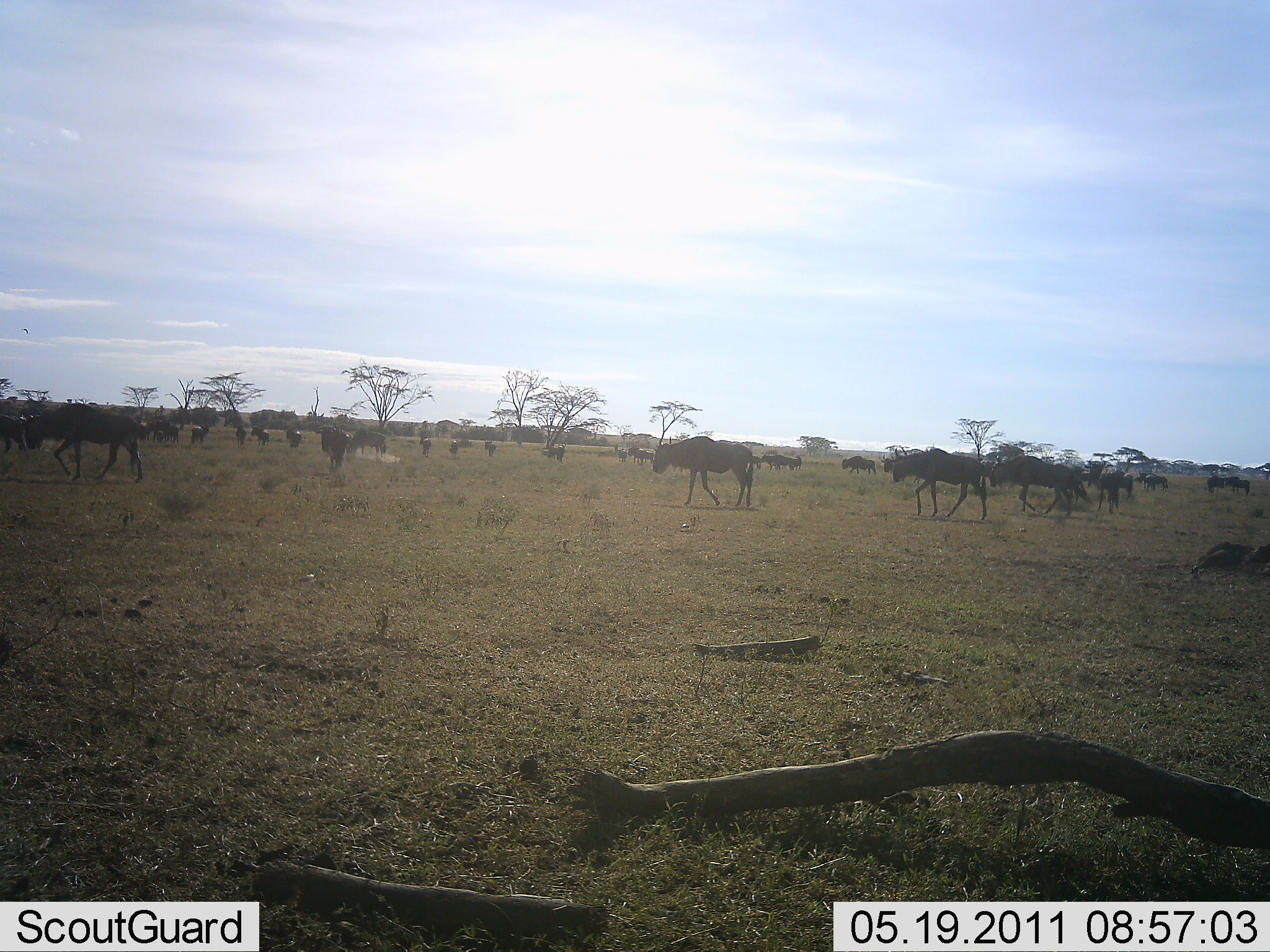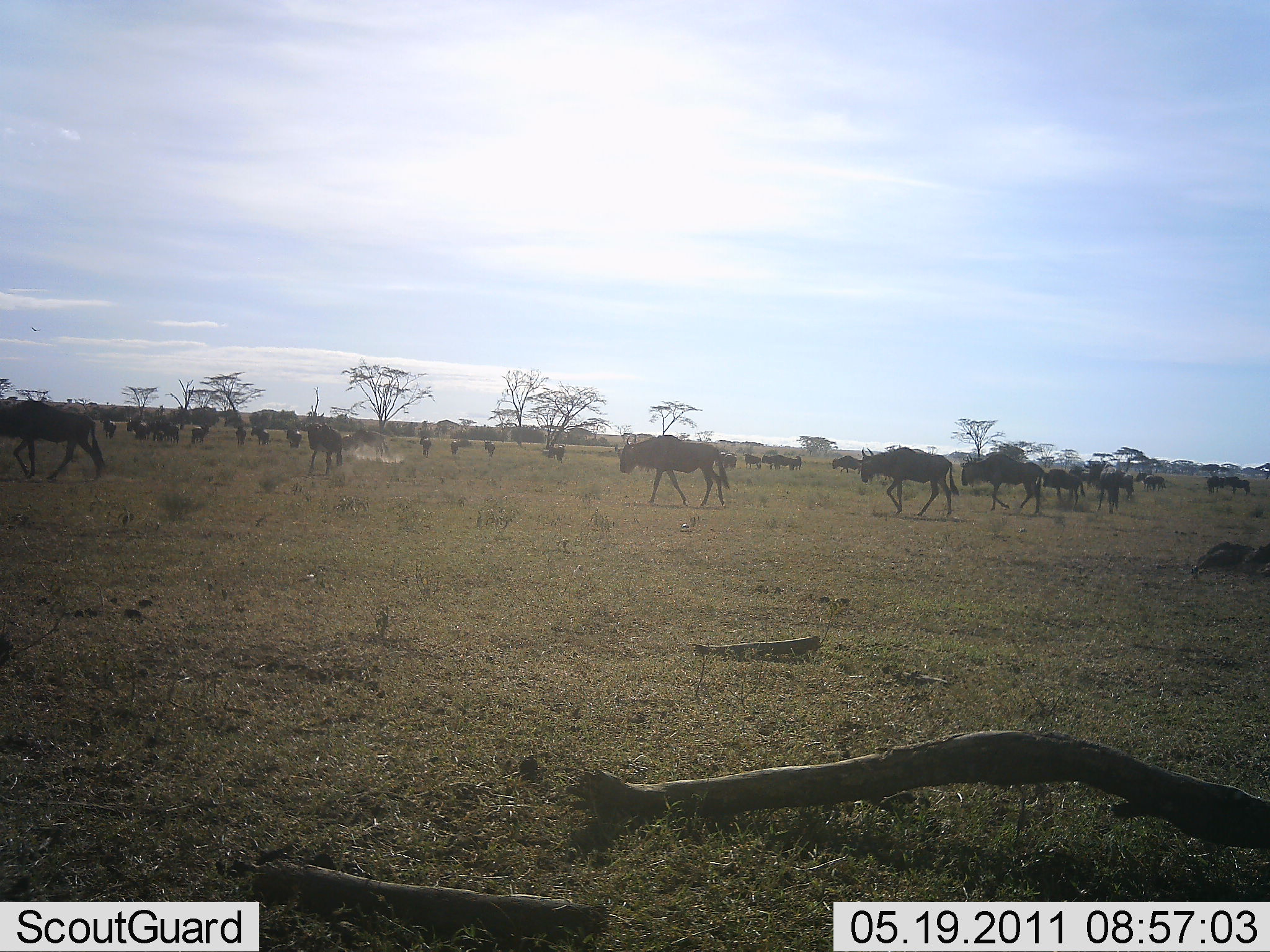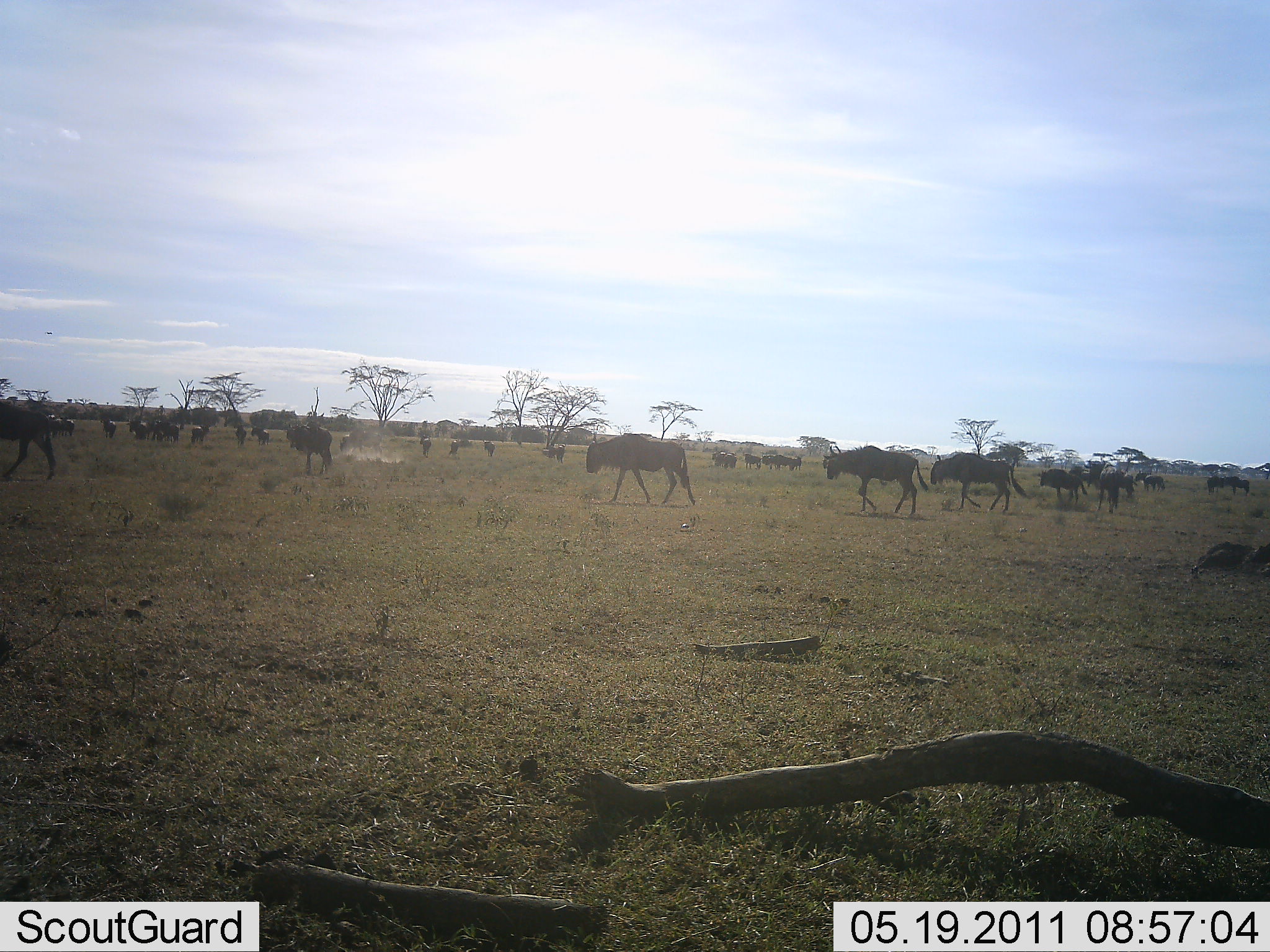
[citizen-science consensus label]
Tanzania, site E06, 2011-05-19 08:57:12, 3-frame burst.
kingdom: Animalia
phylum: Chordata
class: Mammalia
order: Artiodactyla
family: Bovidae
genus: Connochaetes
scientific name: Connochaetes taurinus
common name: blue wildebeest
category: wildebeest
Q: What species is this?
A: Wildebeest (blue wildebeest) (Connochaetes taurinus).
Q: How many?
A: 11-50.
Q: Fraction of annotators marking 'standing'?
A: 33%.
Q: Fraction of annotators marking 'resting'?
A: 0%.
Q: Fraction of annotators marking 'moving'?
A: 100%.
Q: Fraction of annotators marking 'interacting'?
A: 0%.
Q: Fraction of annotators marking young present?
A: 0%.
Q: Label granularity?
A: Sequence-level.